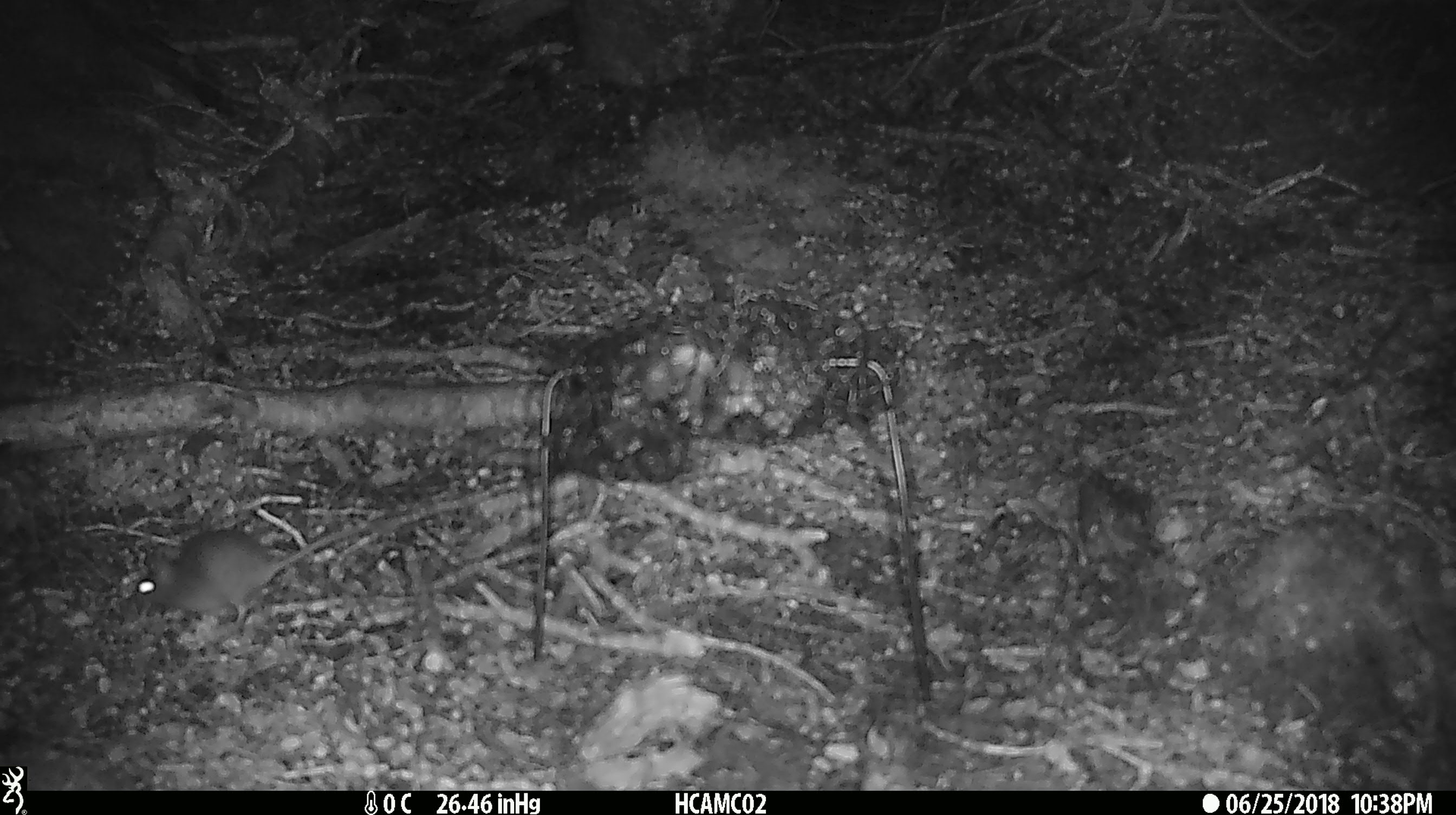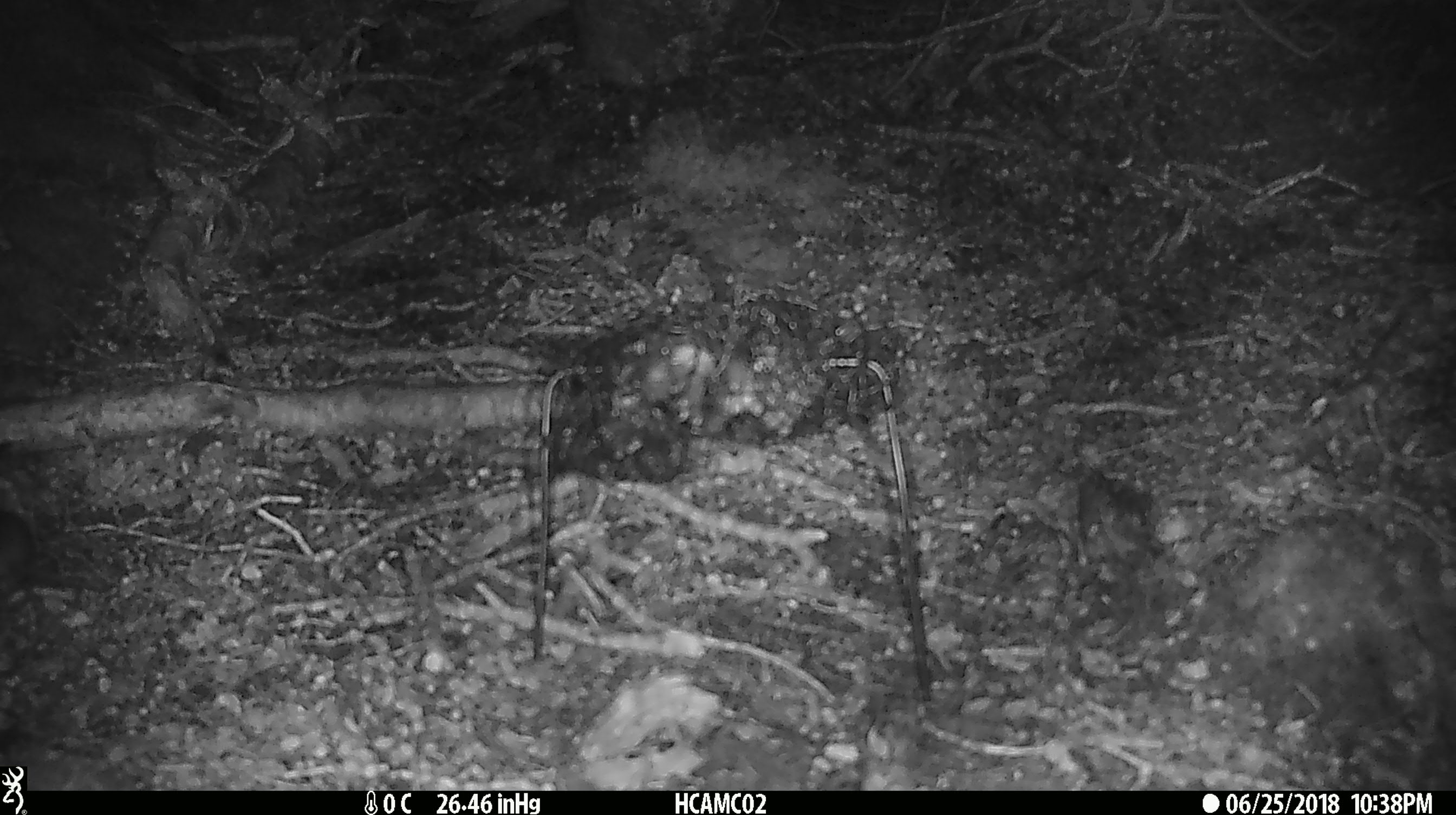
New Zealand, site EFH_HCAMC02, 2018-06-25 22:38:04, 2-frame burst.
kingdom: Animalia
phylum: Chordata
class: Mammalia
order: Rodentia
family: Muridae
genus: Mus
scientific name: Mus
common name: mouse